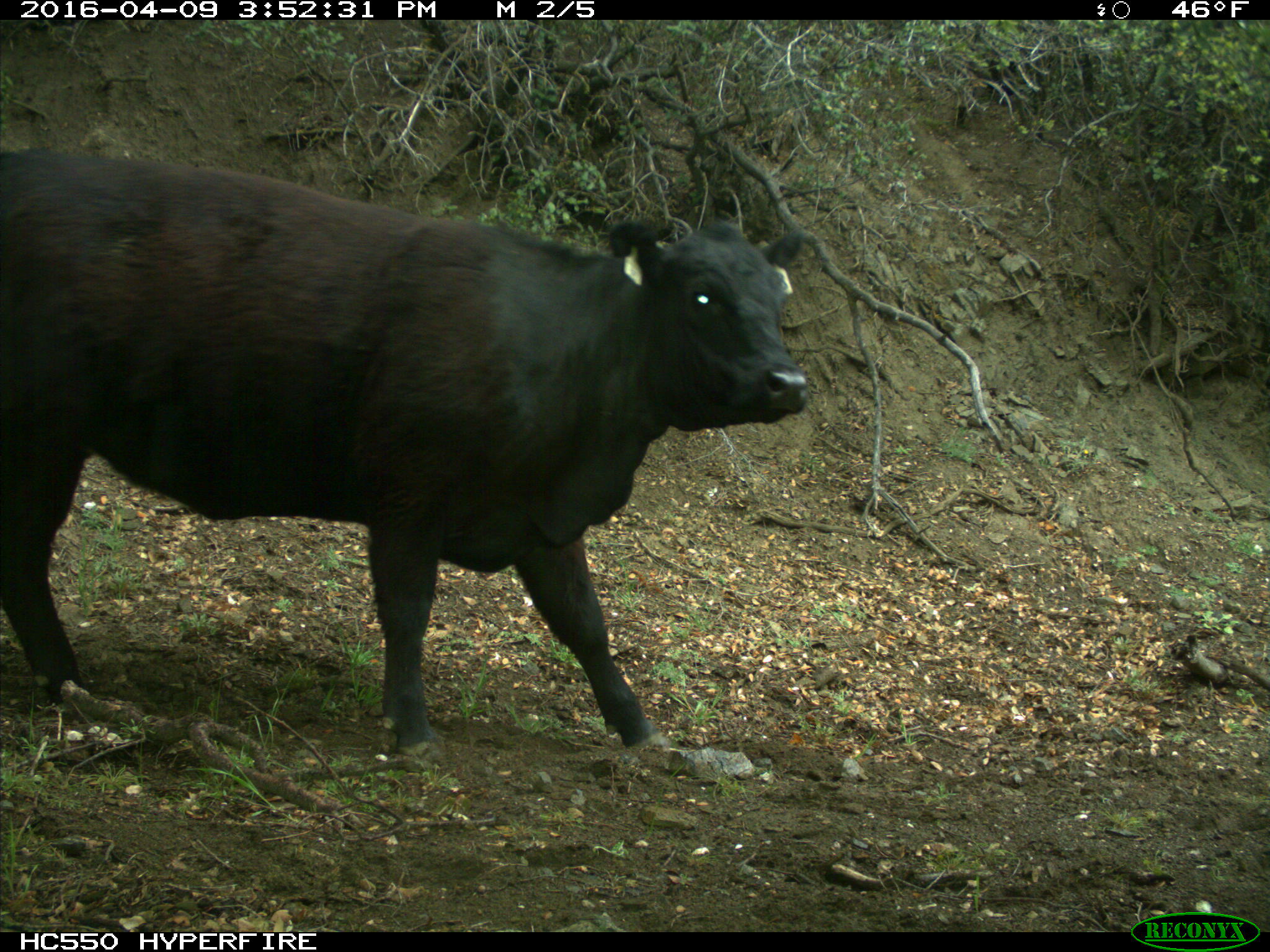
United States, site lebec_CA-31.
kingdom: Animalia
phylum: Chordata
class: Mammalia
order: Artiodactyla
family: Bovidae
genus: Bos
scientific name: Bos taurus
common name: domestic cow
Bos taurus (domestic cow).